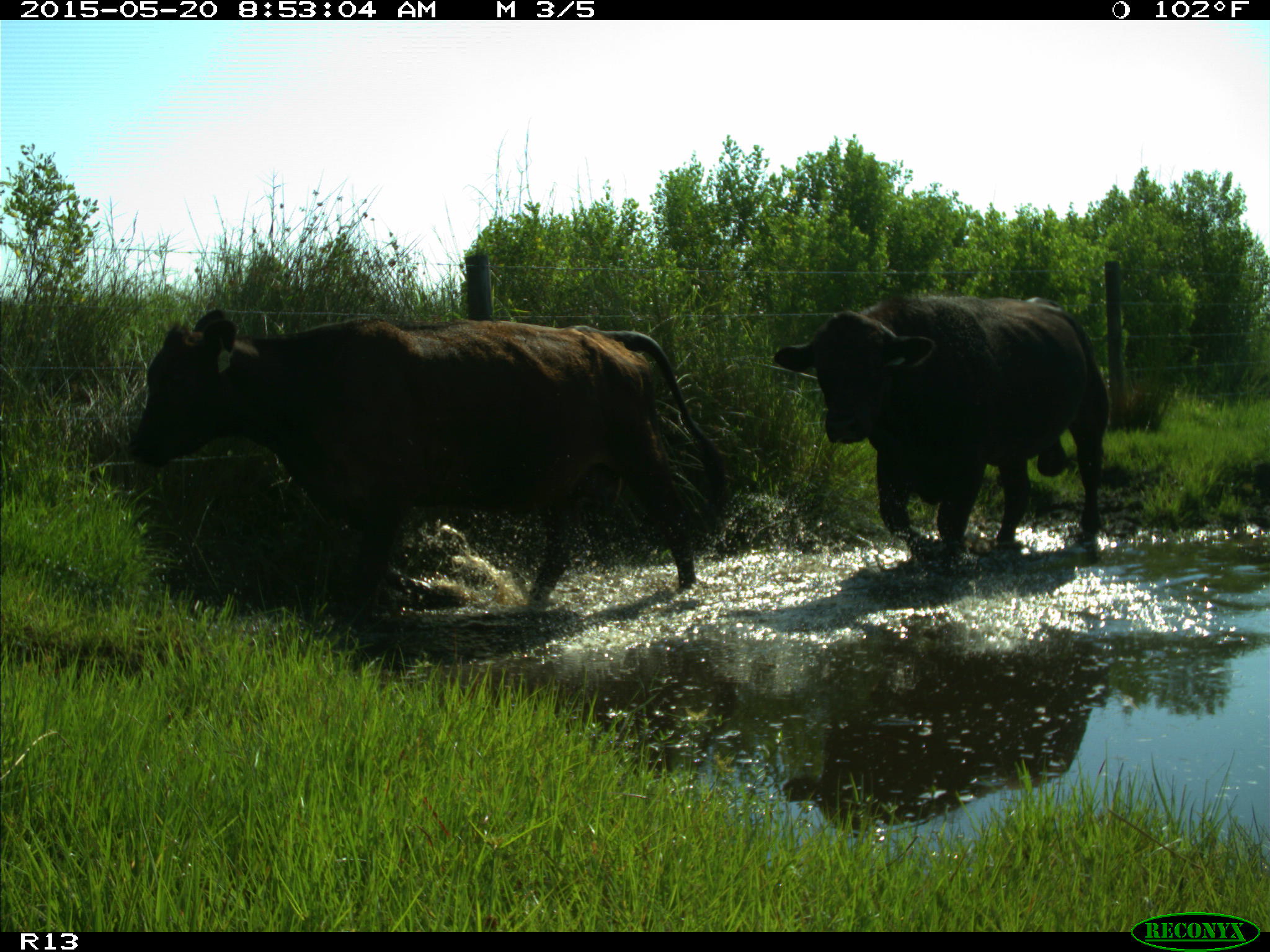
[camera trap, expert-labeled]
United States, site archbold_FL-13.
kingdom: Animalia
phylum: Chordata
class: Mammalia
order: Artiodactyla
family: Bovidae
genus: Bos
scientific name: Bos taurus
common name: domestic cow